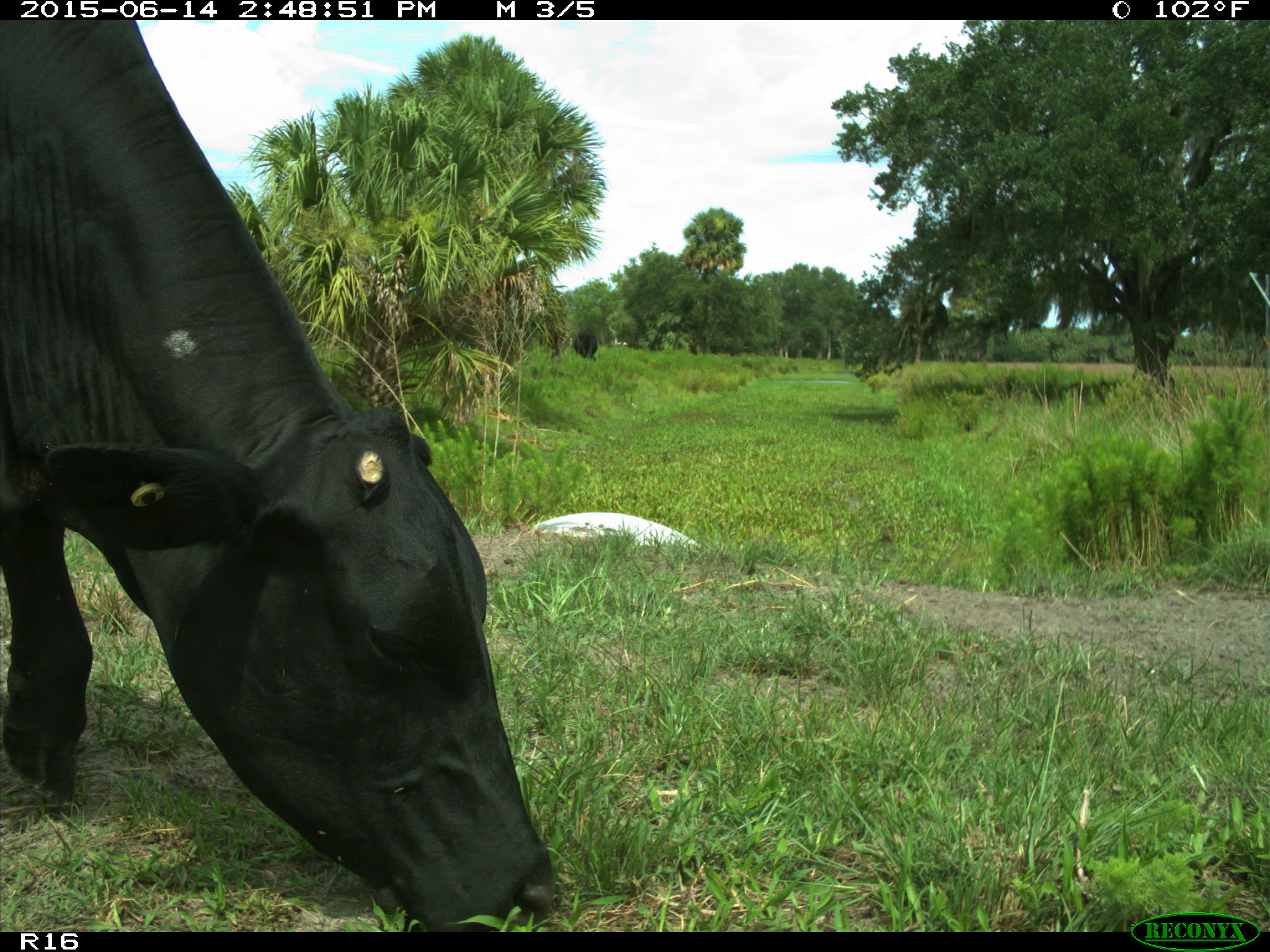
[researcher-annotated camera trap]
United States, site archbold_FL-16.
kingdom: Animalia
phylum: Chordata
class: Mammalia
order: Artiodactyla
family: Bovidae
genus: Bos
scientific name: Bos taurus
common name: domestic cow